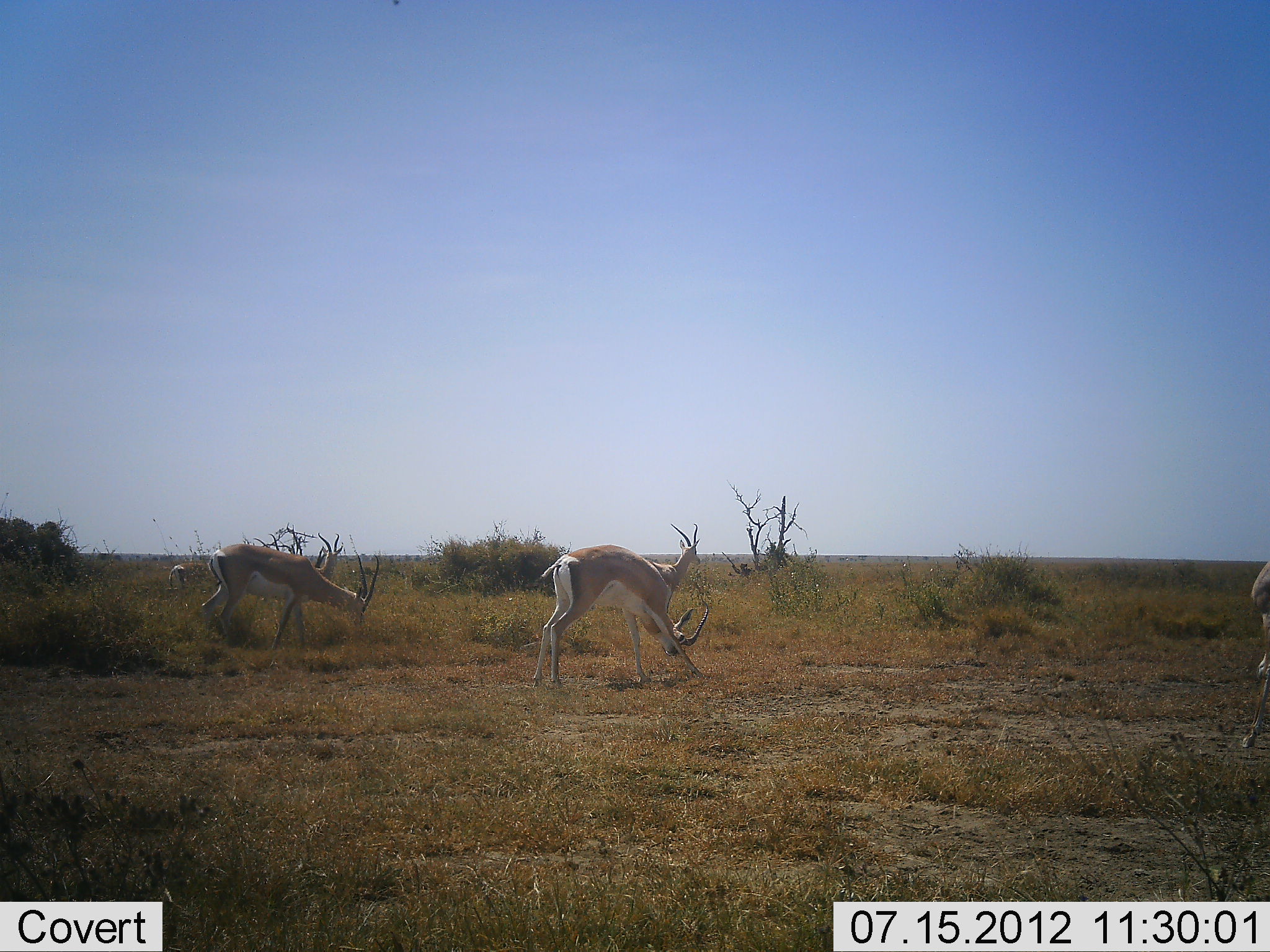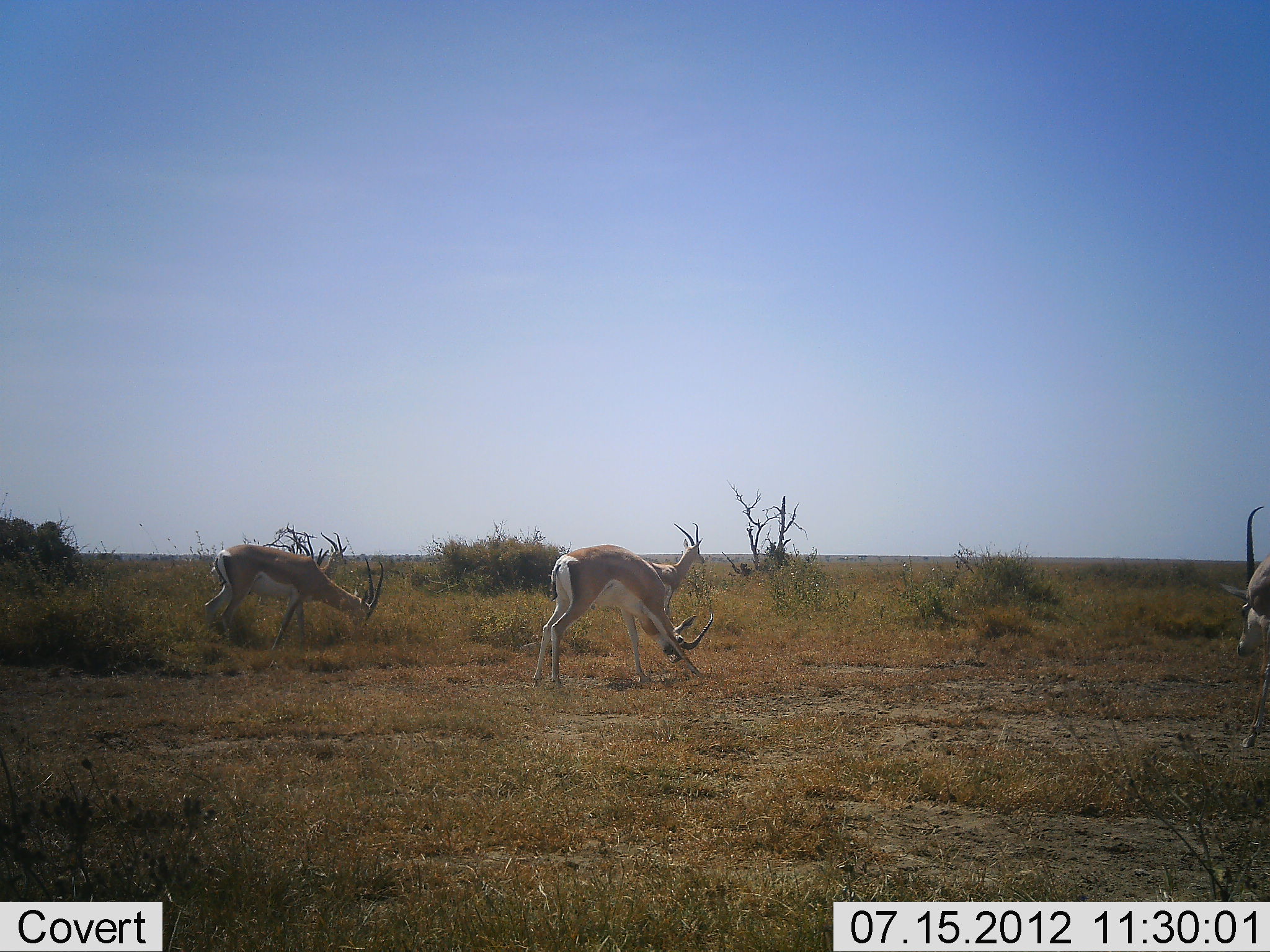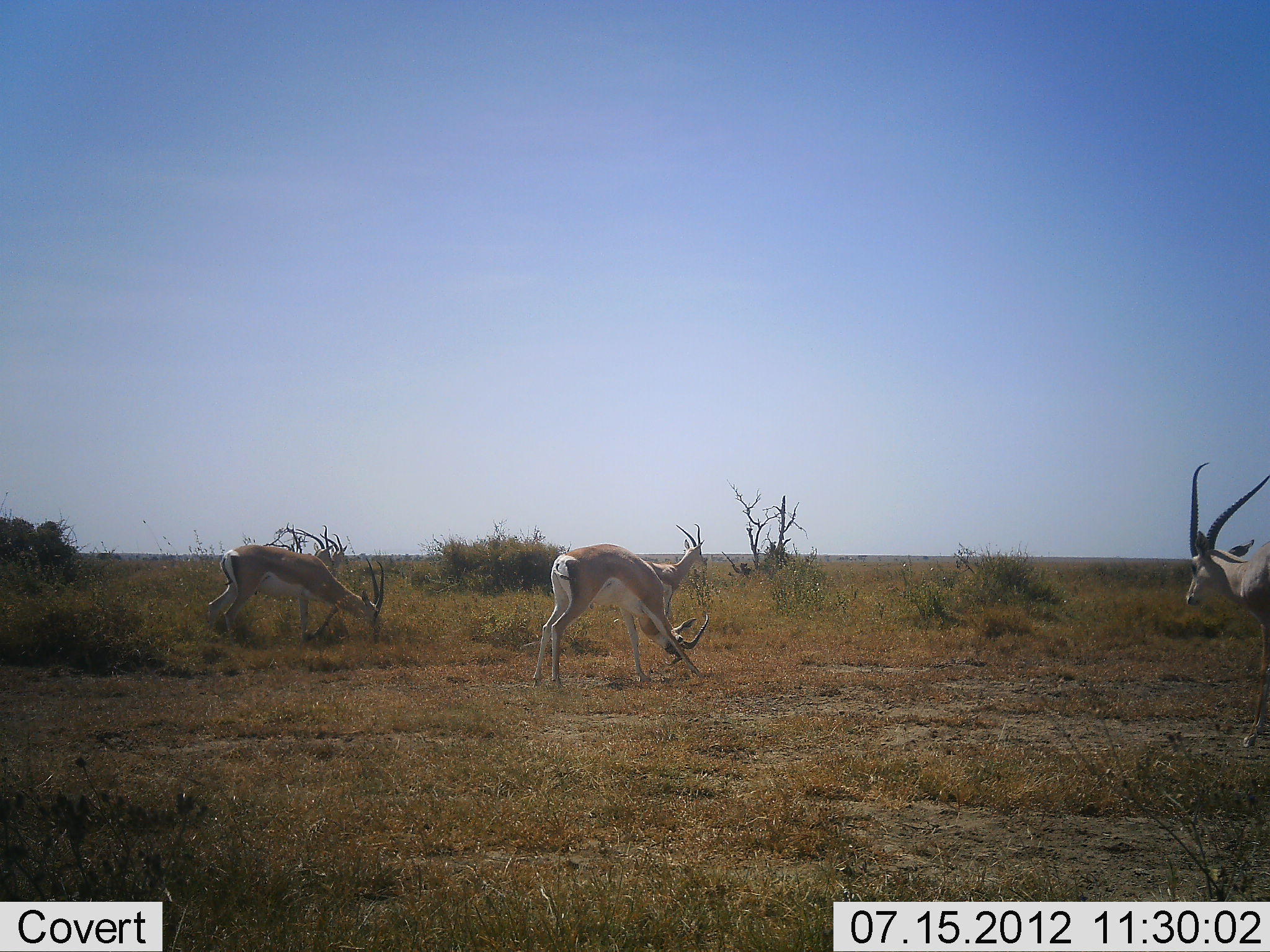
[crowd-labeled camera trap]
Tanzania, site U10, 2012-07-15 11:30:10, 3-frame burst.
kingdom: Animalia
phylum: Chordata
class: Mammalia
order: Artiodactyla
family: Bovidae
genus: Nanger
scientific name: Nanger granti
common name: grant's gazelle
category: gazellegrants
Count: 5.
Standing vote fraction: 80%.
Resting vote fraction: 0%.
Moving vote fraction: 50%.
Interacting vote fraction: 0%.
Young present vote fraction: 0%.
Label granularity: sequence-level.